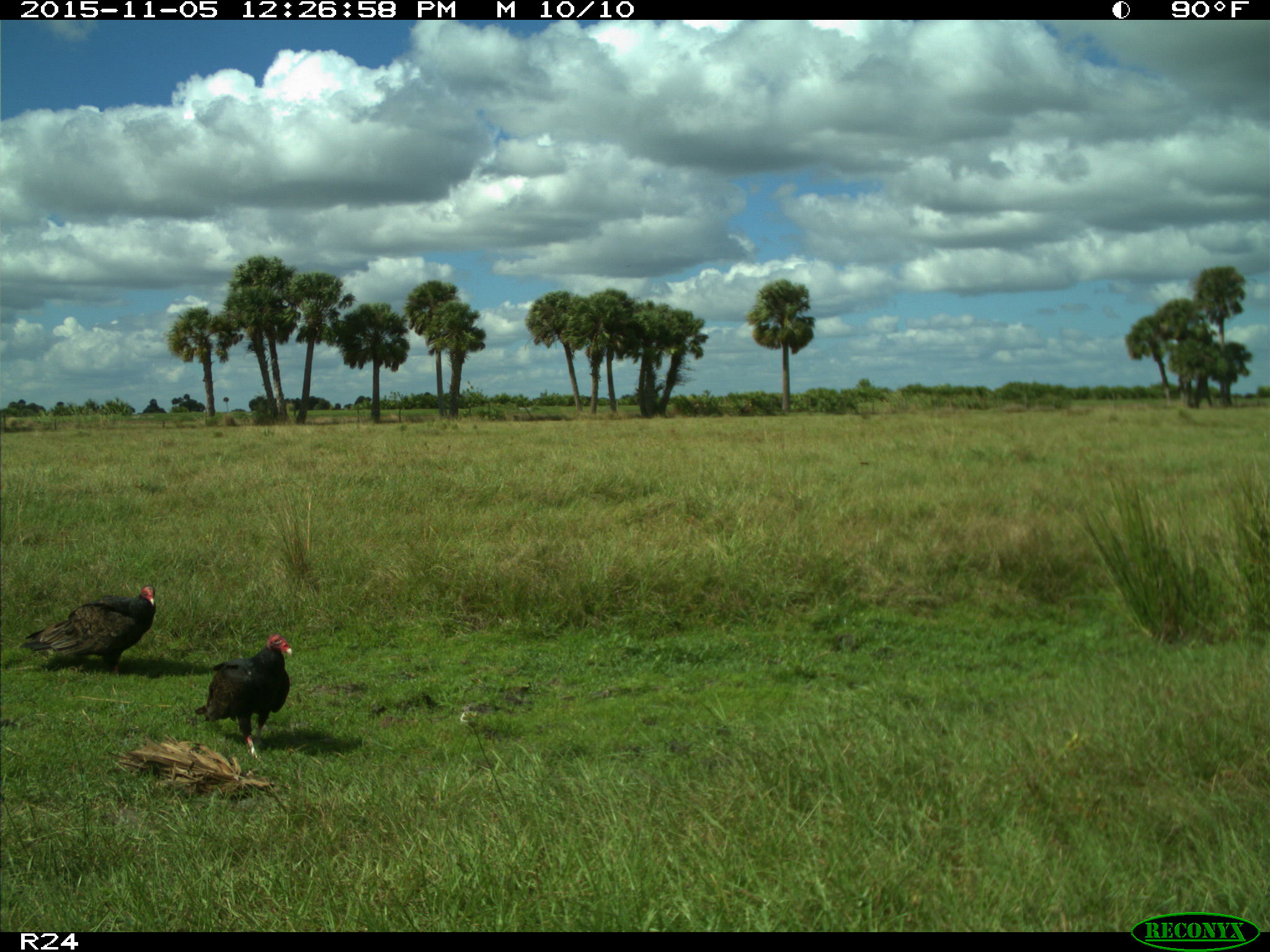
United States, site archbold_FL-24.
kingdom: Animalia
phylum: Chordata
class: Aves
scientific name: Aves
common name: birds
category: unidentified bird